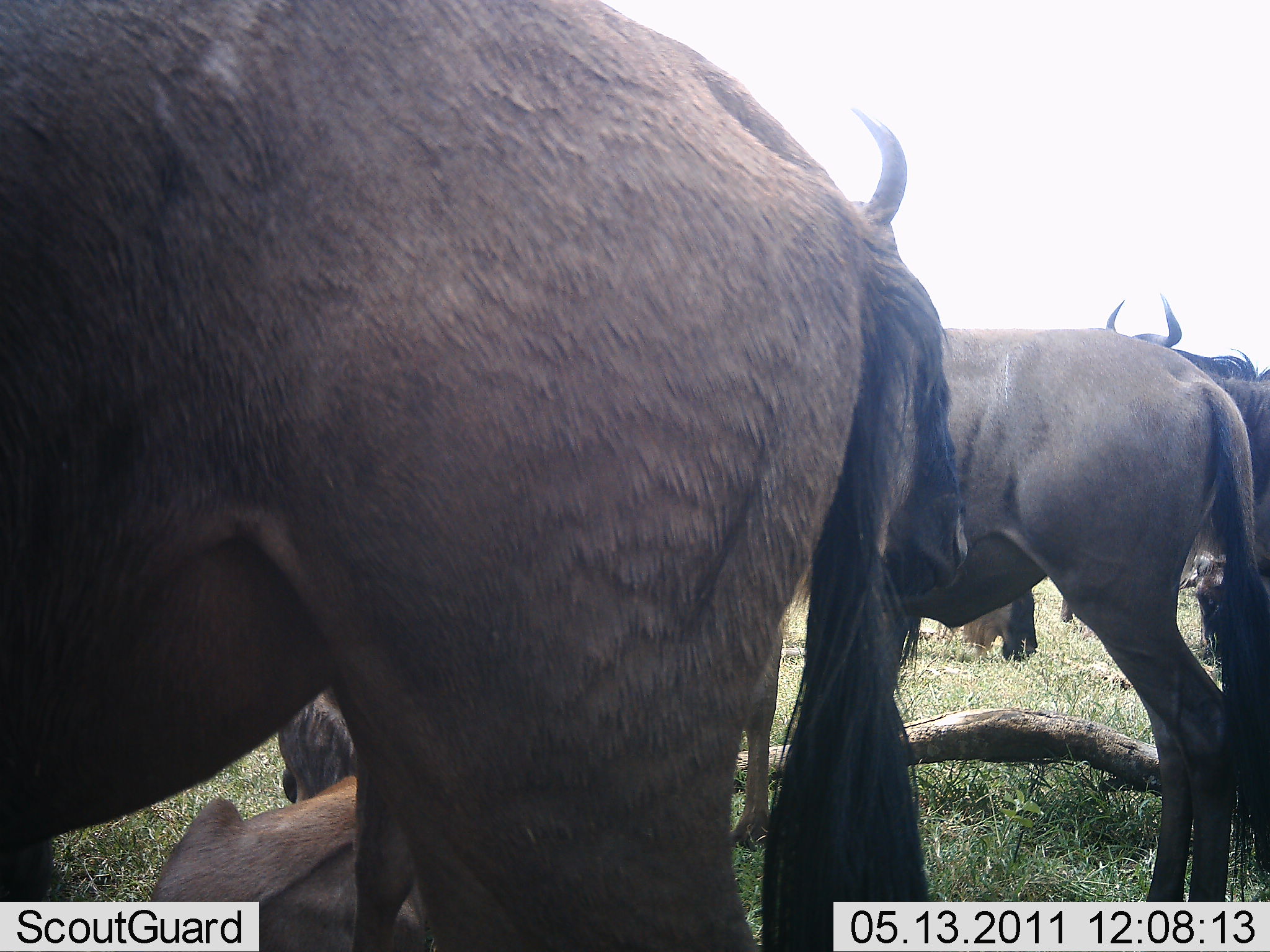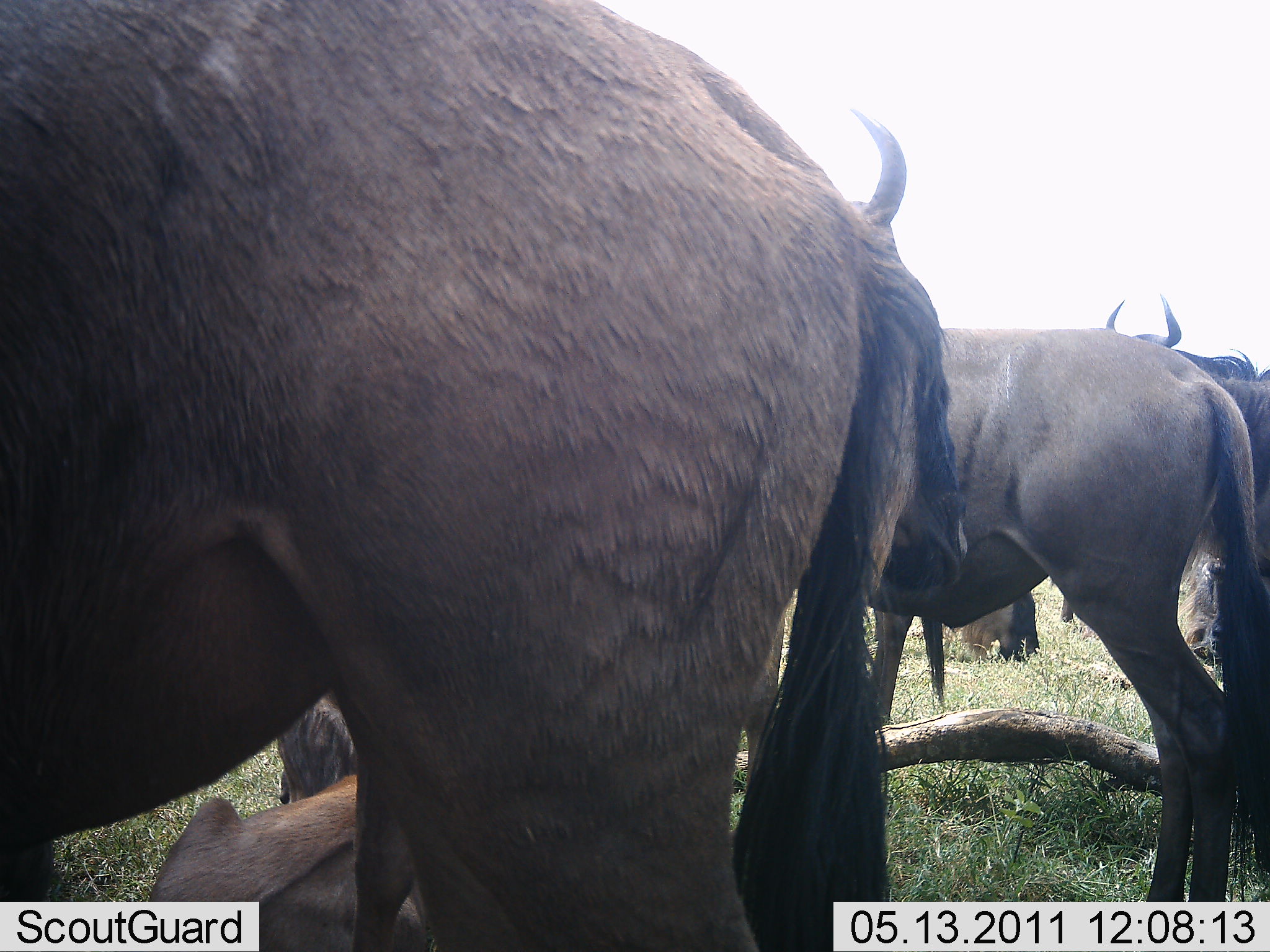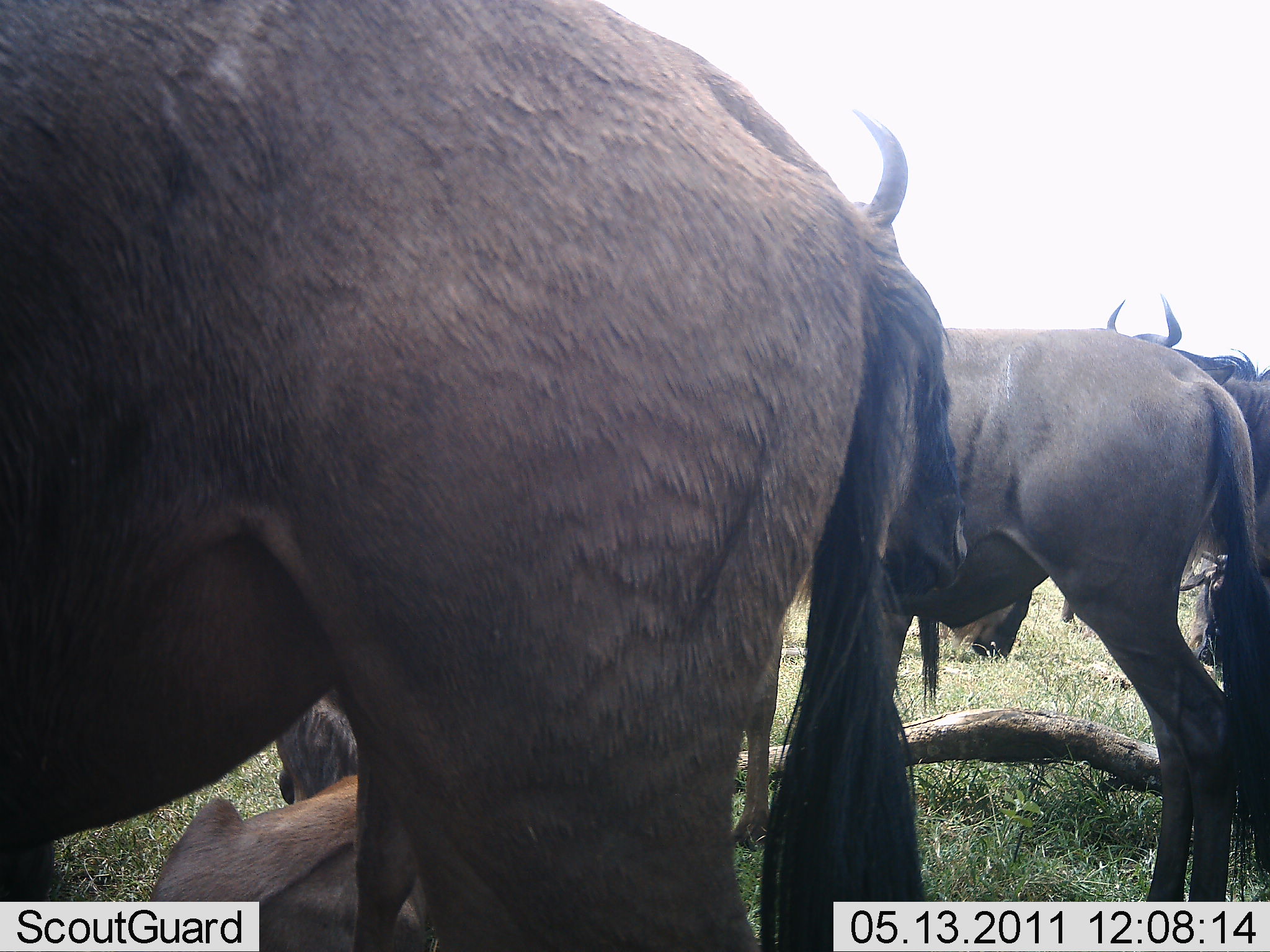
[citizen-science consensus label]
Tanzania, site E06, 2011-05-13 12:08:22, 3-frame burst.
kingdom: Animalia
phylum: Chordata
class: Mammalia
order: Artiodactyla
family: Bovidae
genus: Connochaetes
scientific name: Connochaetes taurinus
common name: blue wildebeest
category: wildebeest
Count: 5.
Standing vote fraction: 85%.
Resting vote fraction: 62%.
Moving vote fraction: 0%.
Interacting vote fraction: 0%.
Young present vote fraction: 0%.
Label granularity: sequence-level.